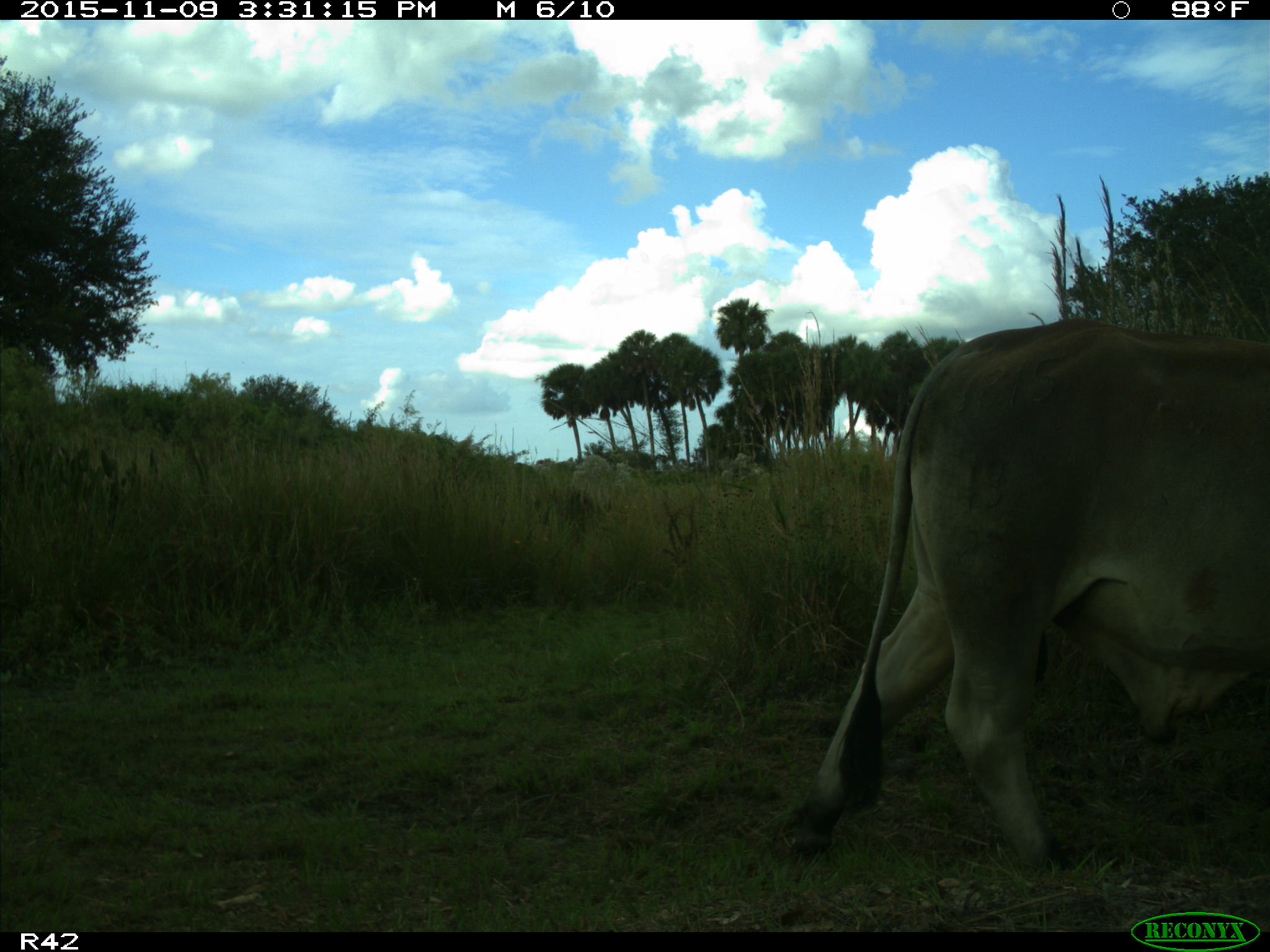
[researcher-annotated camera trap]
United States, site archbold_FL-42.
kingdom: Animalia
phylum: Chordata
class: Mammalia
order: Artiodactyla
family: Bovidae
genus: Bos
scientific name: Bos taurus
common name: domestic cow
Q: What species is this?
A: Bos taurus (domestic cow).